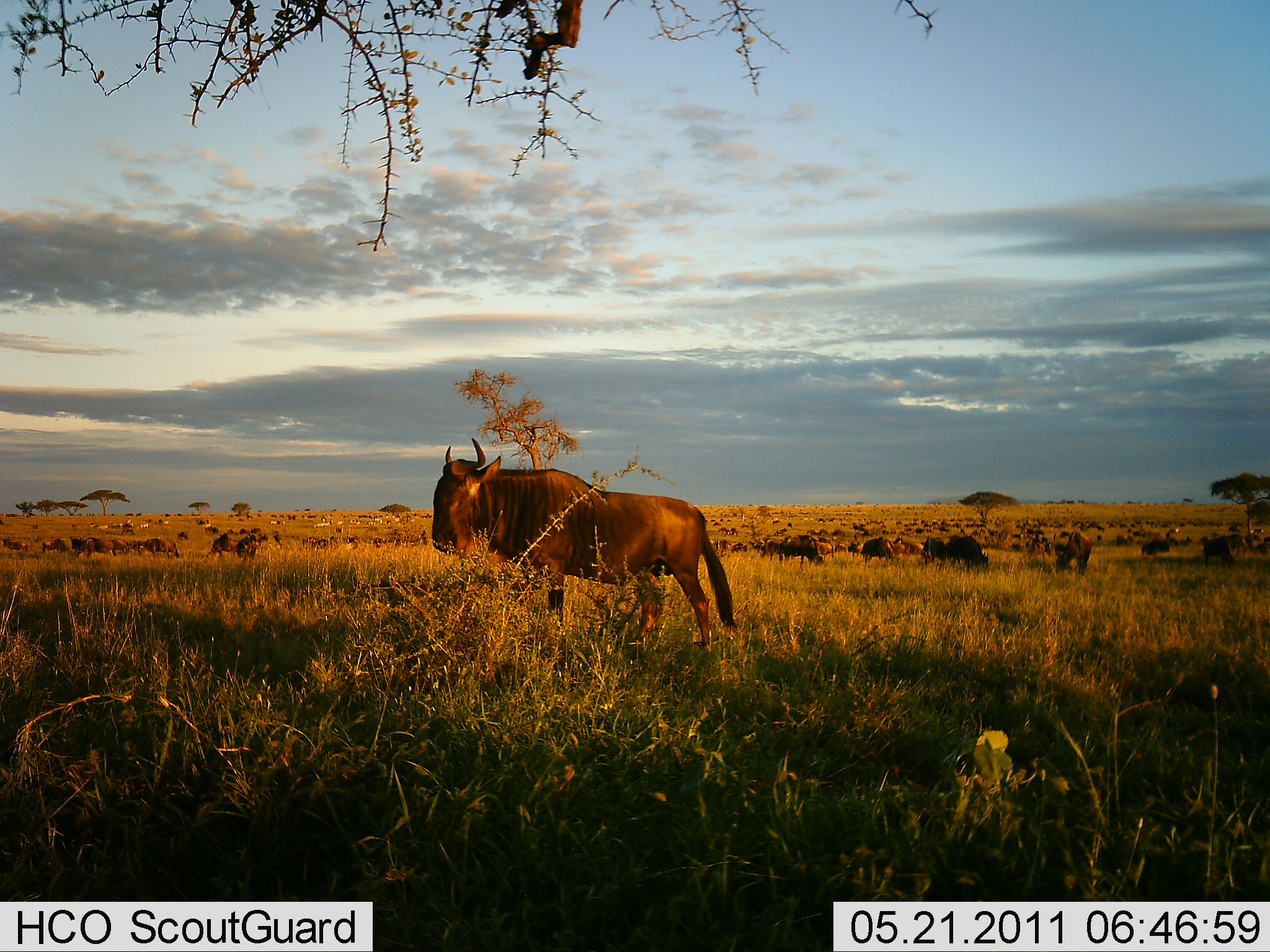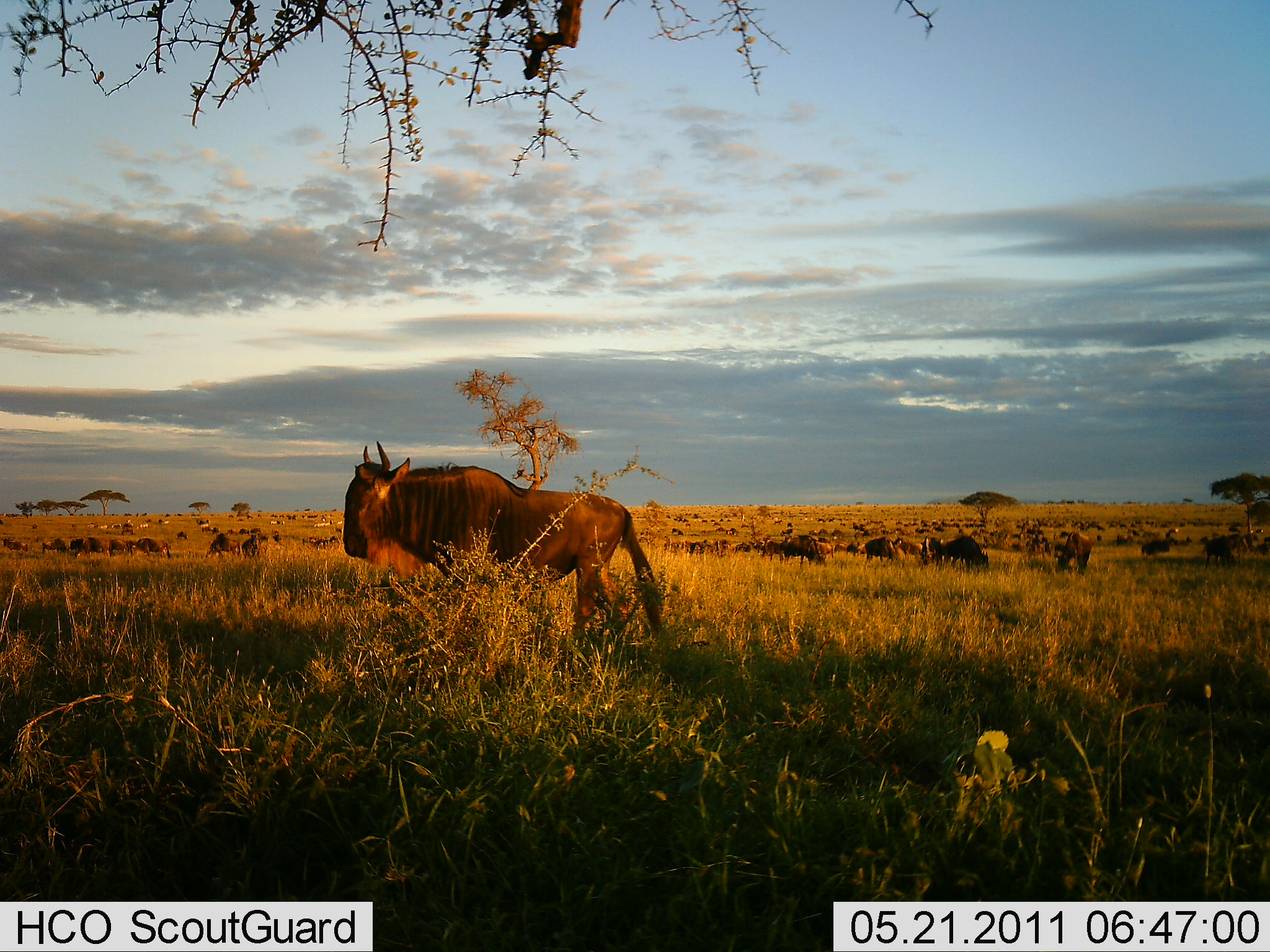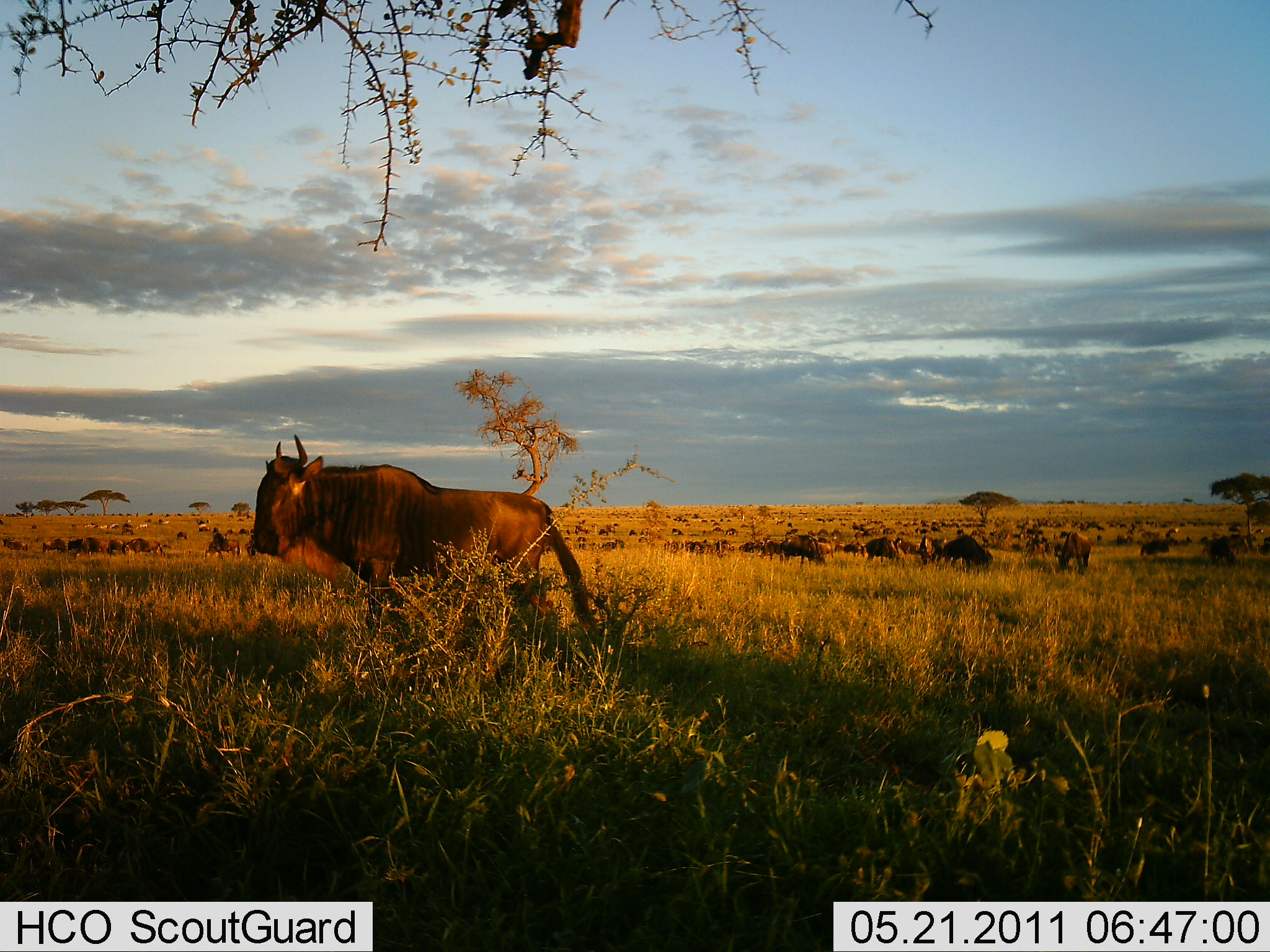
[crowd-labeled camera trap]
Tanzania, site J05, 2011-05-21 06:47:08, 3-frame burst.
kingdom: Animalia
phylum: Chordata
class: Mammalia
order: Artiodactyla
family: Bovidae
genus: Connochaetes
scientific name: Connochaetes taurinus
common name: blue wildebeest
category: wildebeest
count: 51+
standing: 83%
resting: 0%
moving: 42%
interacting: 0%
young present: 0%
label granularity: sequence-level